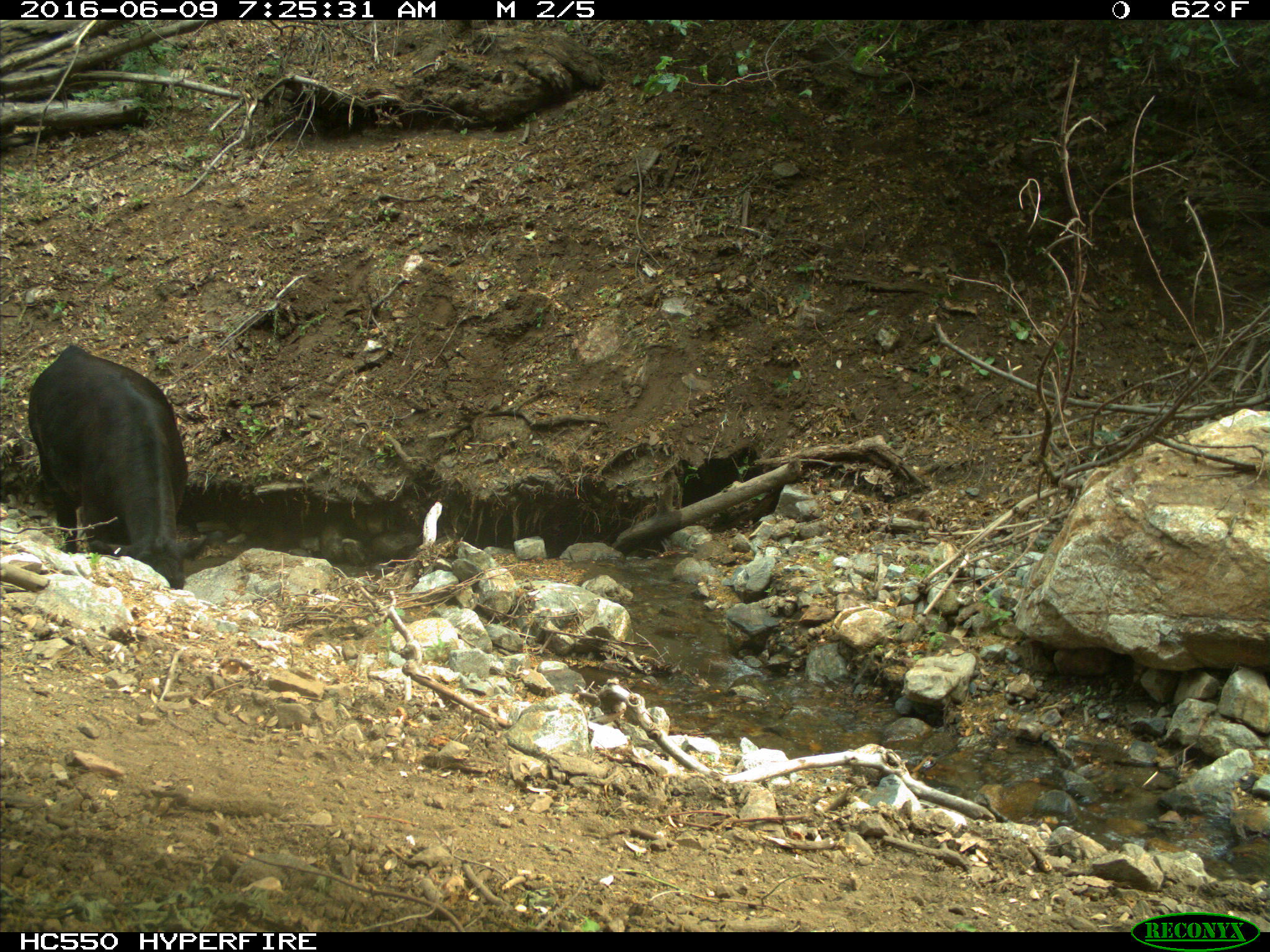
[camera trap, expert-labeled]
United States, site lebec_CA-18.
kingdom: Animalia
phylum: Chordata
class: Mammalia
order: Artiodactyla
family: Bovidae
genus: Bos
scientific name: Bos taurus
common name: domestic cow